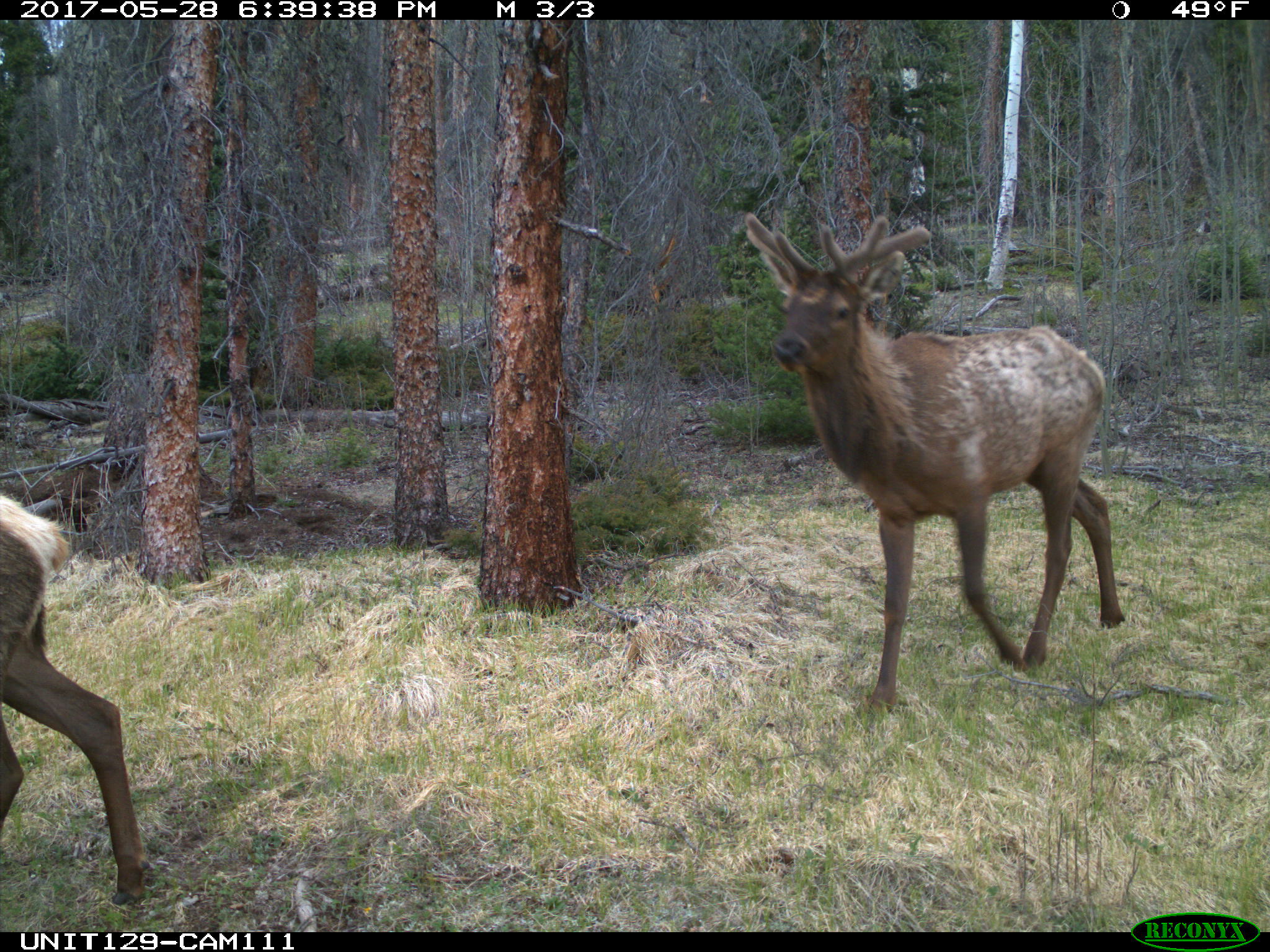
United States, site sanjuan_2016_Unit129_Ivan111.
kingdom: Animalia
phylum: Chordata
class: Mammalia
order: Artiodactyla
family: Cervidae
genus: Cervus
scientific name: Cervus elaphus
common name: red deer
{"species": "Cervus elaphus (red deer)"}